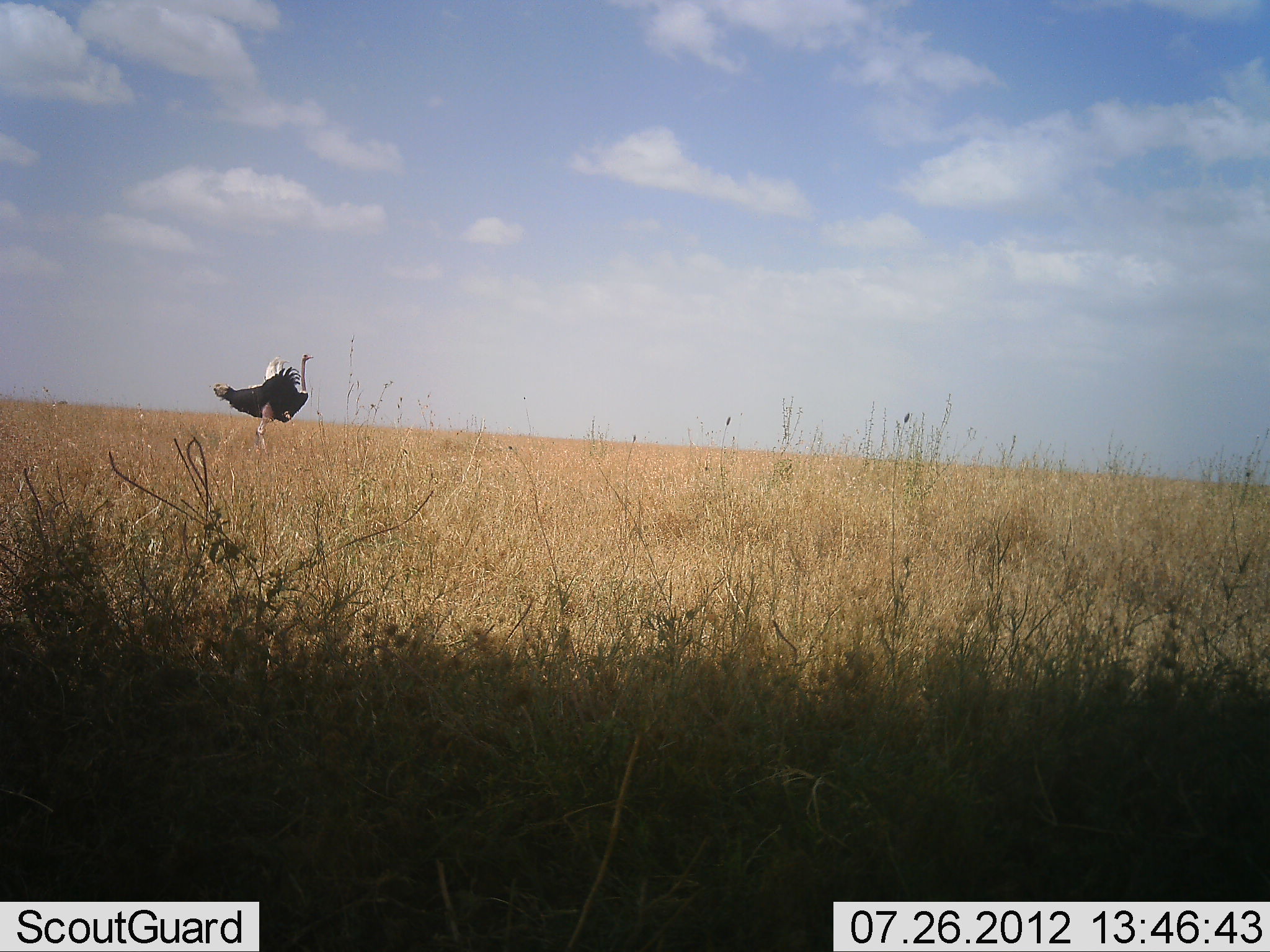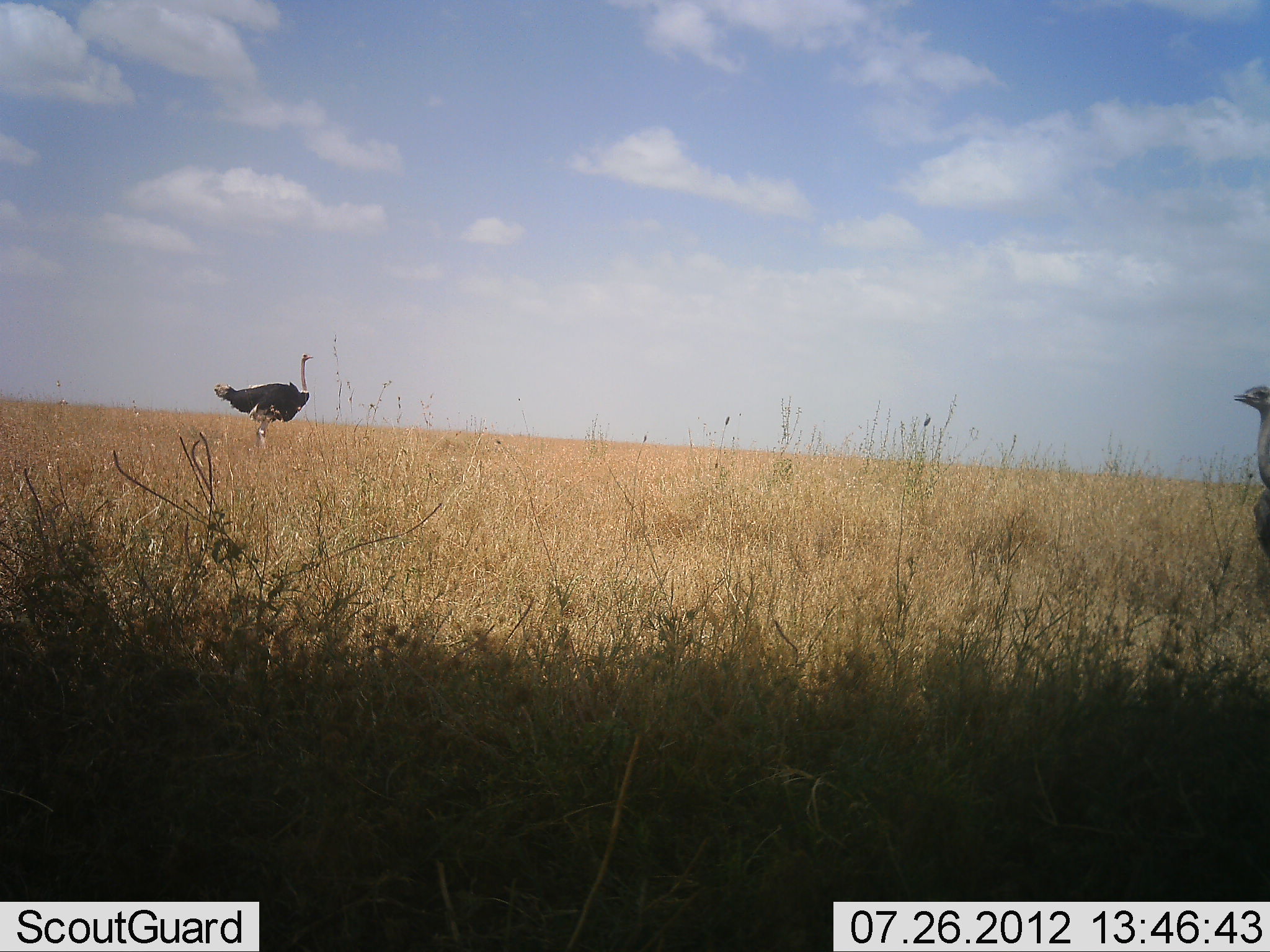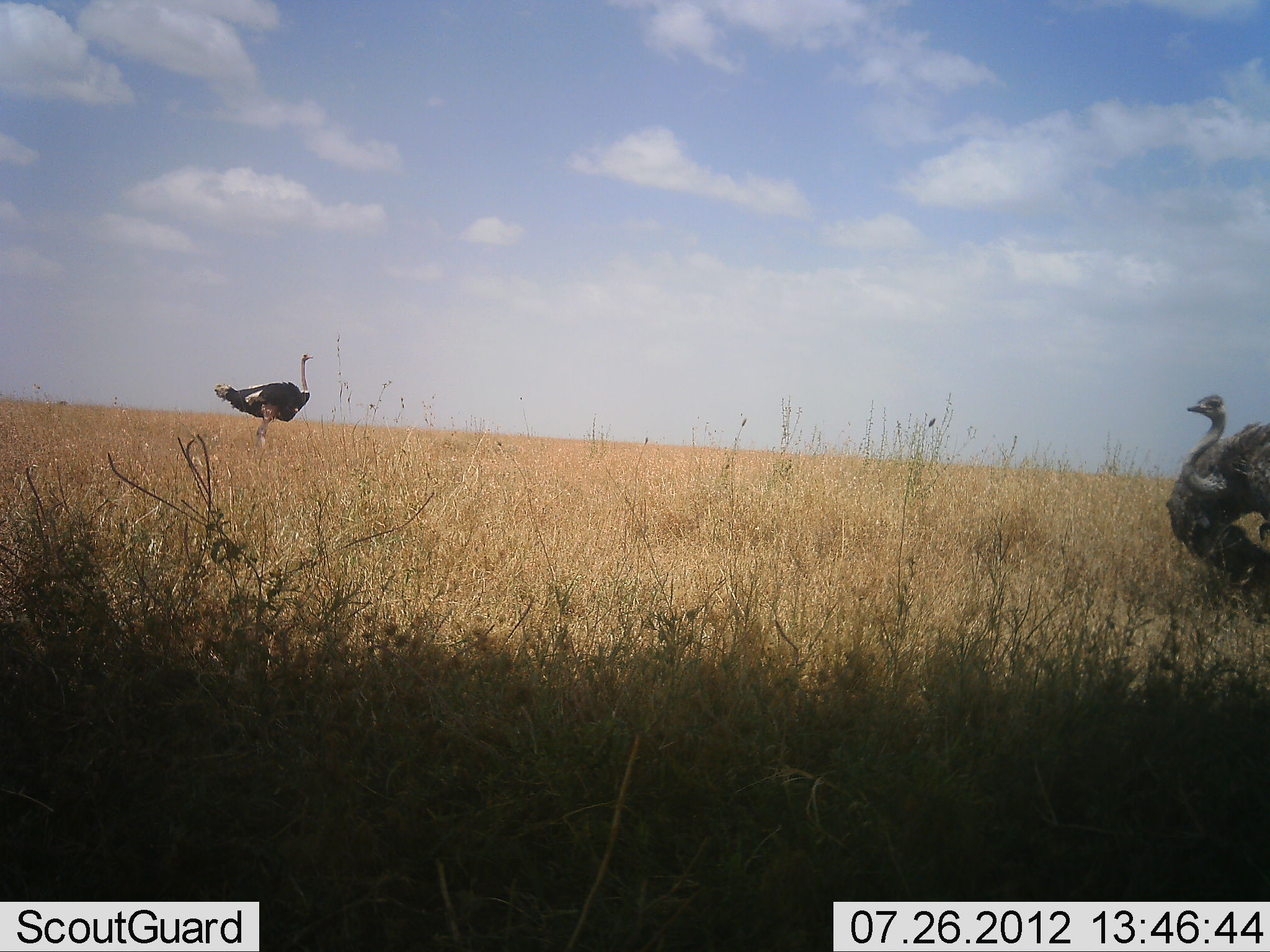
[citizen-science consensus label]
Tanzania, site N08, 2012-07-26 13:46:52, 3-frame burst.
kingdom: Animalia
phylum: Chordata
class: Aves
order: Struthioniformes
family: Struthionidae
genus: Struthio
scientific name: Struthio camelus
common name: ostrich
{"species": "ostrich (Struthio camelus)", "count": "2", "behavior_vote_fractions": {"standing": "20%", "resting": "0%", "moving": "90%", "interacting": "30%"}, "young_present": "0%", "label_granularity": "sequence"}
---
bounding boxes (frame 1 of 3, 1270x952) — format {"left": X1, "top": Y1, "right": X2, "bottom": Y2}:
animal: {"left": 212, "top": 352, "right": 315, "bottom": 456}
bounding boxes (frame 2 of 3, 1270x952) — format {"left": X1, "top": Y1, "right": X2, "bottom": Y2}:
animal: {"left": 212, "top": 352, "right": 315, "bottom": 456}; {"left": 1232, "top": 382, "right": 1270, "bottom": 560}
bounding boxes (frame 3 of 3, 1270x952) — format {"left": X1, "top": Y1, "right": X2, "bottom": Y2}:
animal: {"left": 1165, "top": 392, "right": 1270, "bottom": 615}; {"left": 212, "top": 352, "right": 315, "bottom": 456}